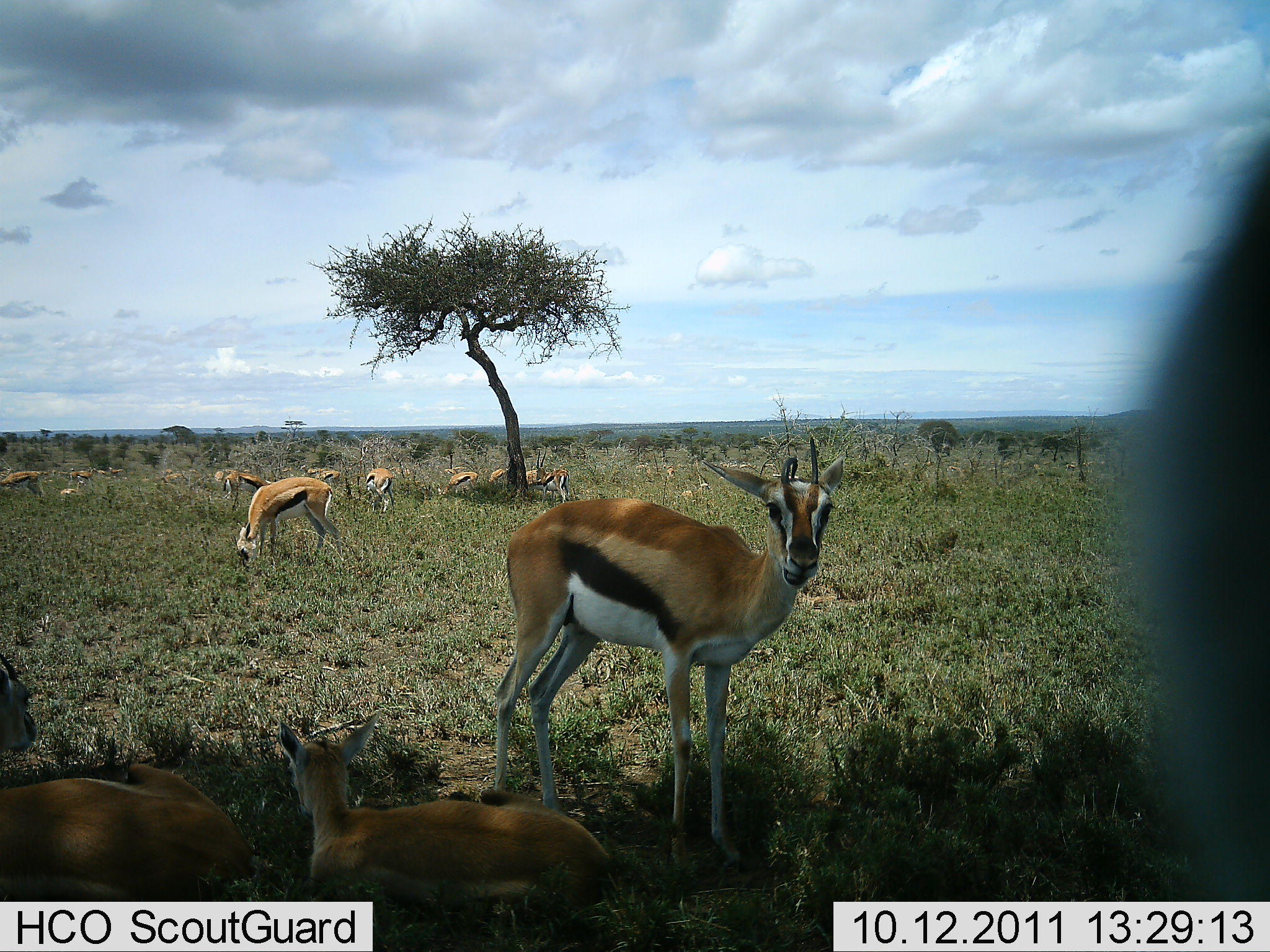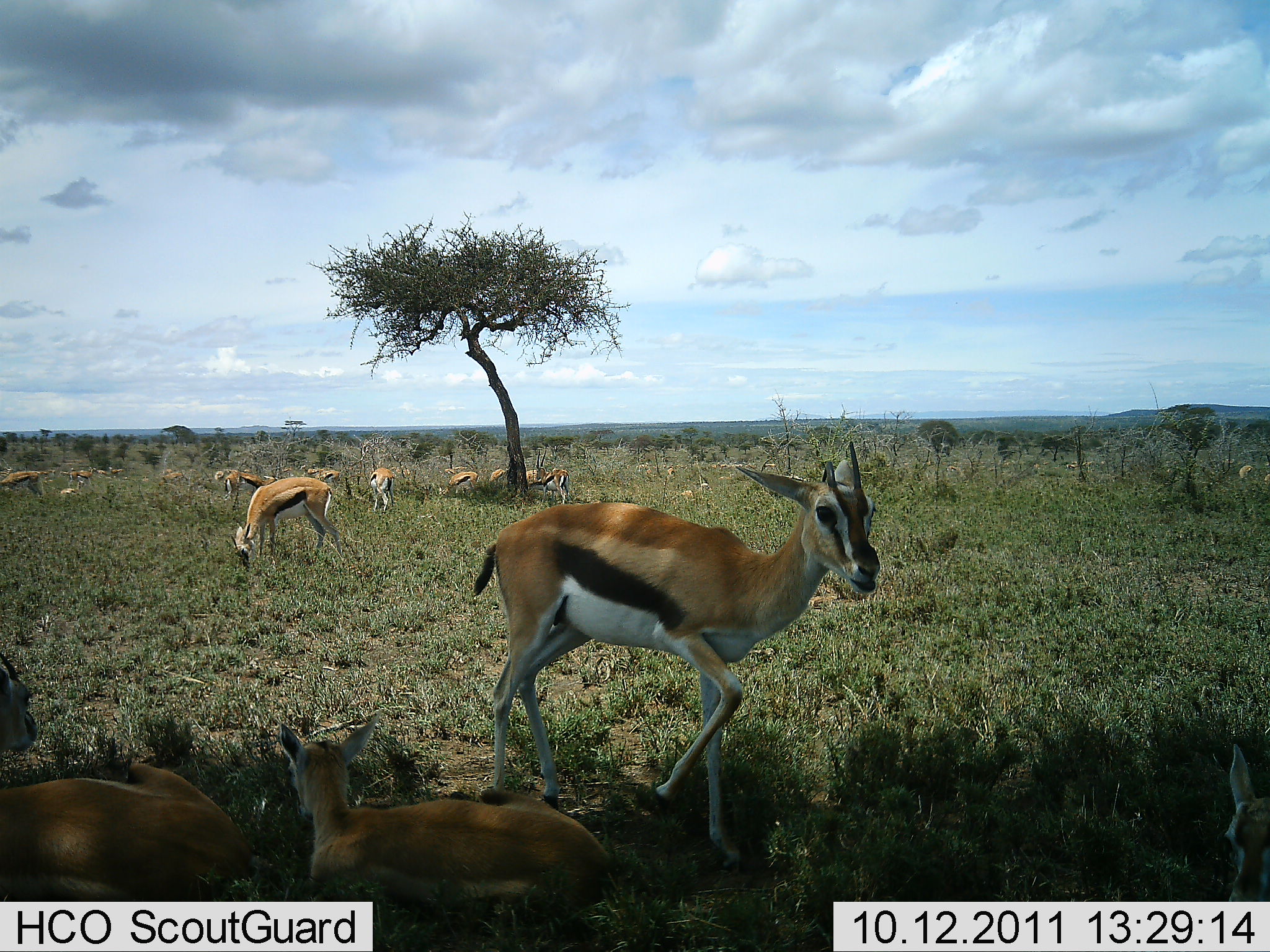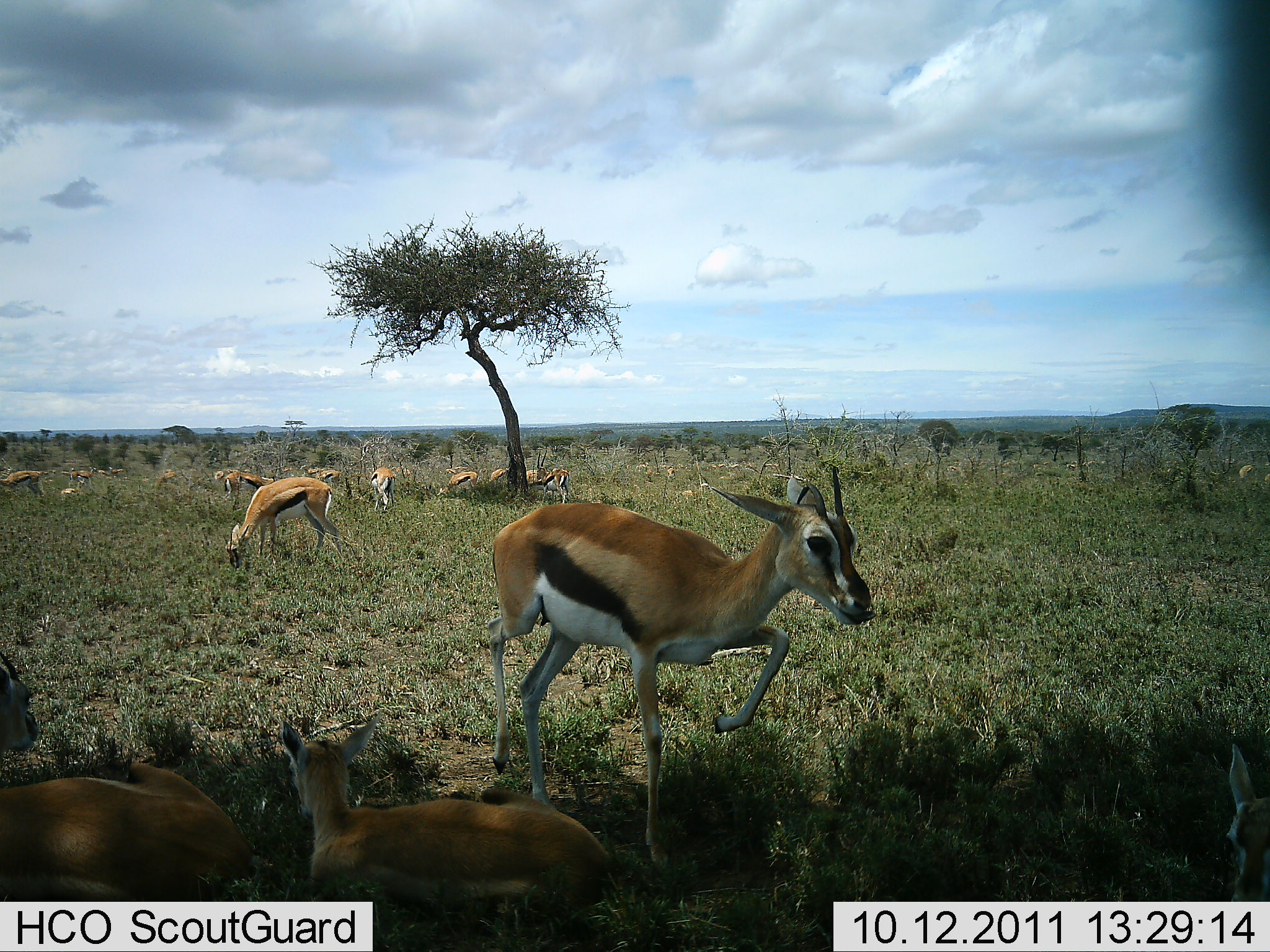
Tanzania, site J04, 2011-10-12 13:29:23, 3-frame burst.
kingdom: Animalia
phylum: Chordata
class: Mammalia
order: Artiodactyla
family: Bovidae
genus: Eudorcas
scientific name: Eudorcas thomsonii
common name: thomson's gazelle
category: gazellethomsons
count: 11-50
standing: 80%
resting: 90%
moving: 40%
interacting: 0%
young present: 20%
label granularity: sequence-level